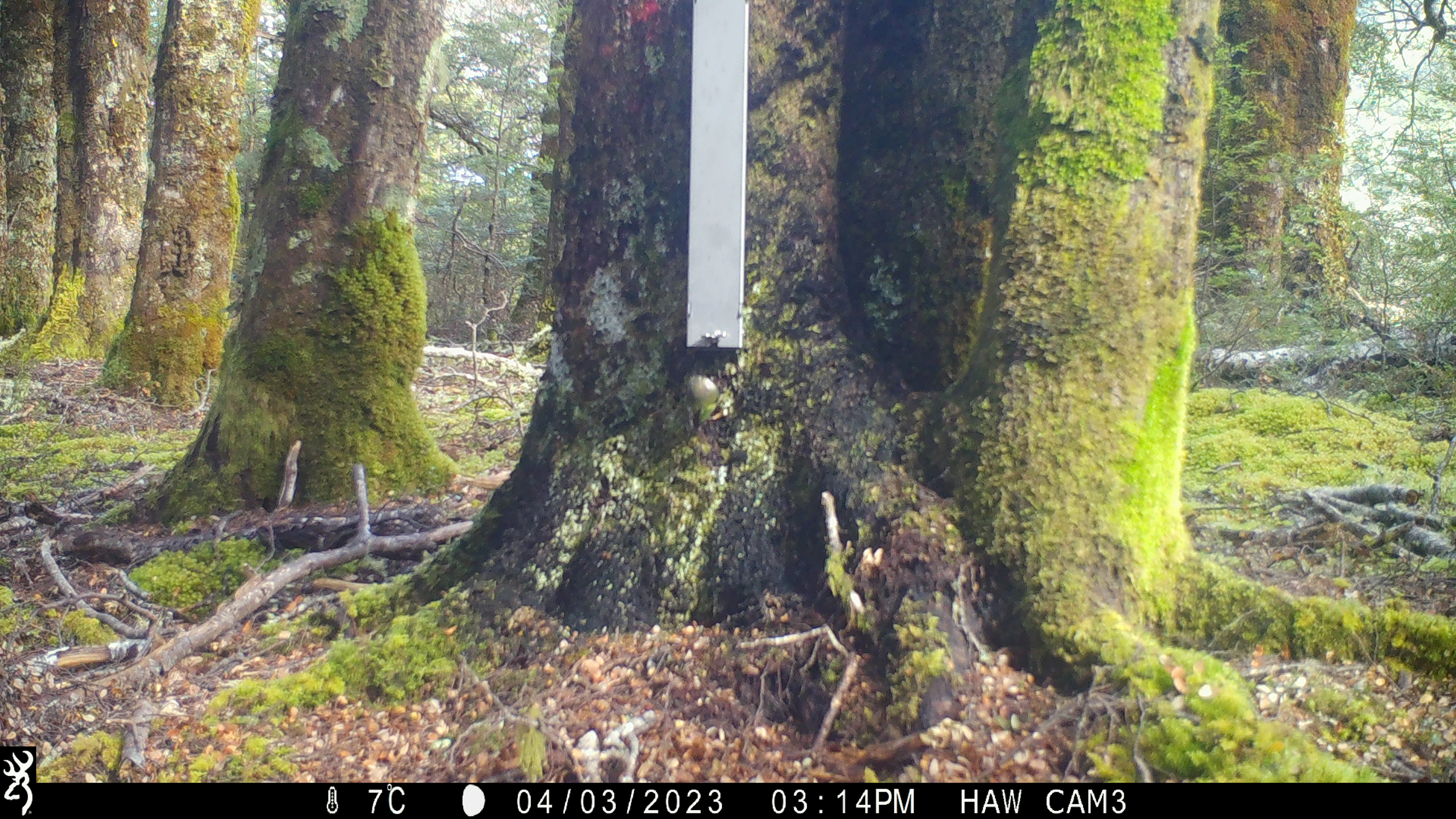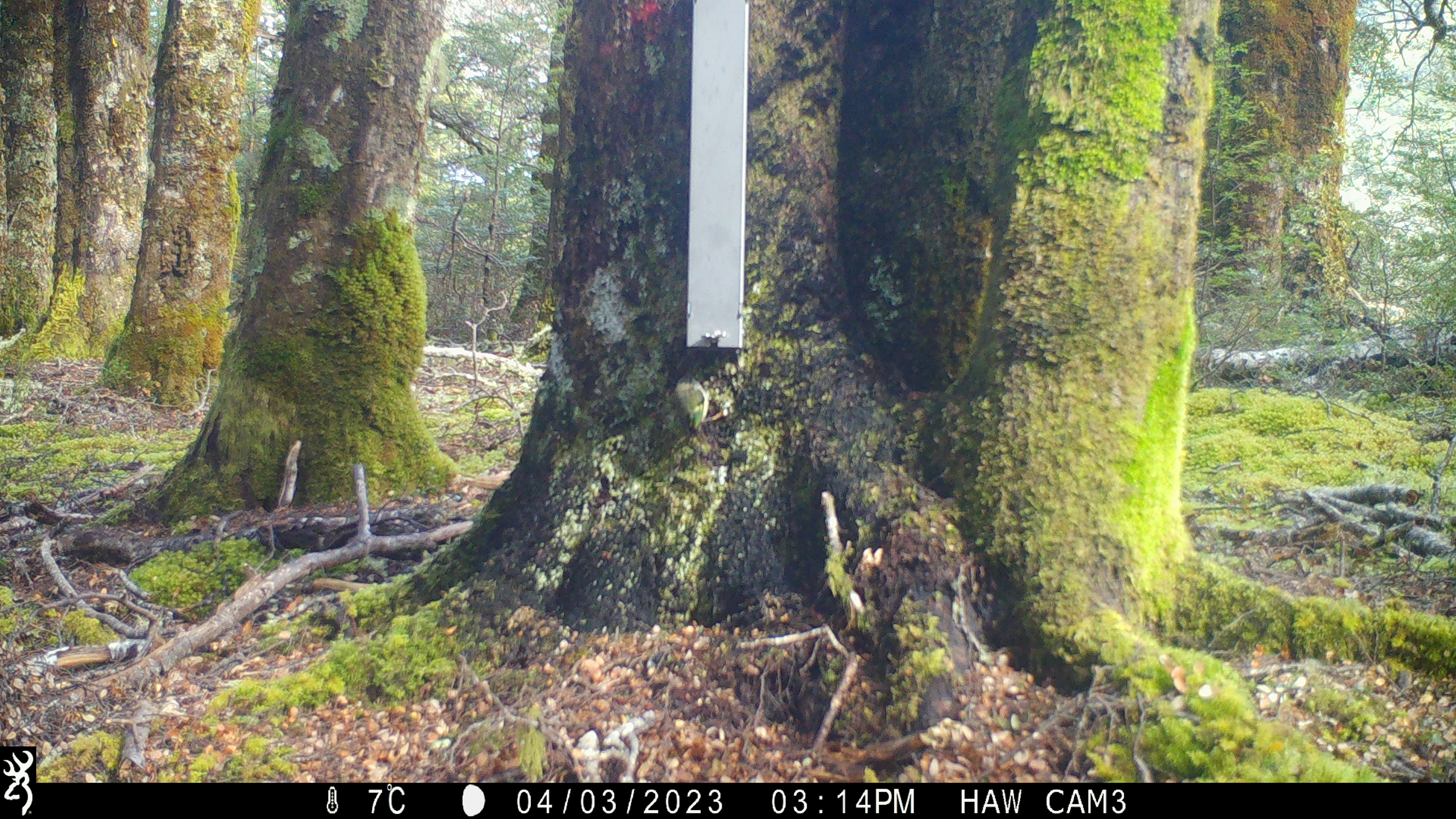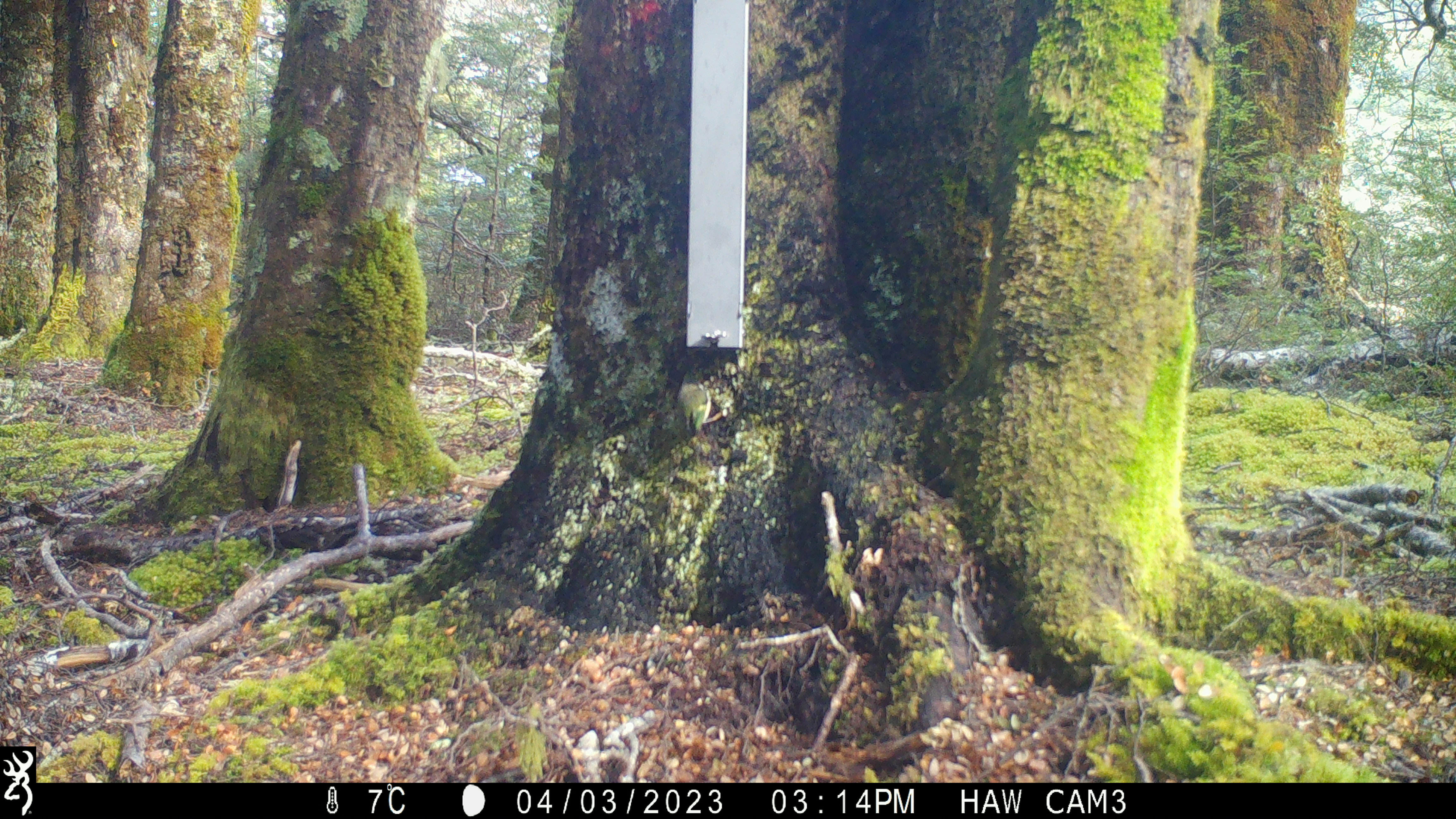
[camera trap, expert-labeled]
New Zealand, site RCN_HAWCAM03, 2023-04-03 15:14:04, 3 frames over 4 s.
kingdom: Animalia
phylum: Chordata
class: Aves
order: Passeriformes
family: Acanthisittidae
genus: Acanthisitta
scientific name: Acanthisitta chloris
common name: rifleman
Rifleman (Acanthisitta chloris).